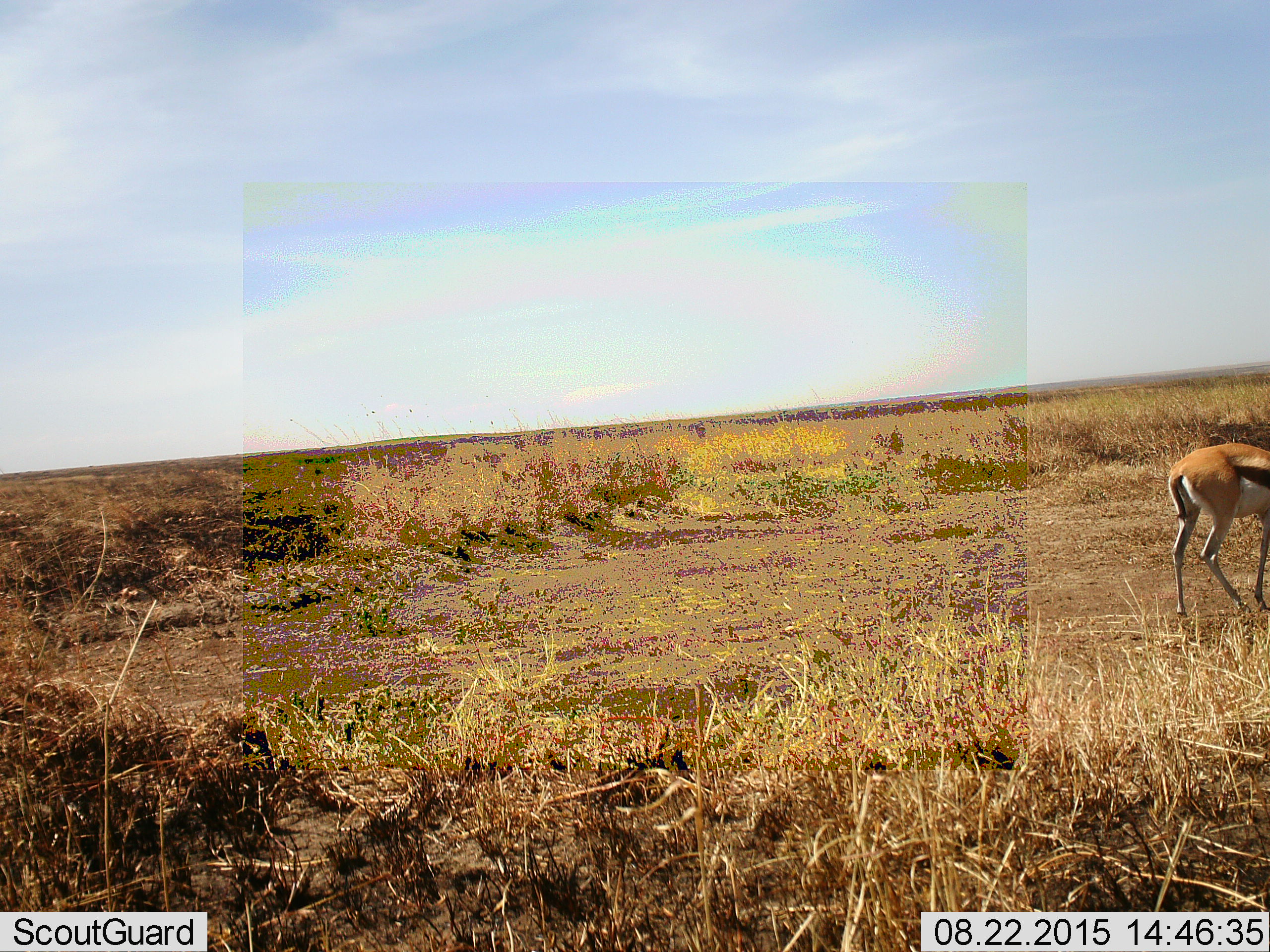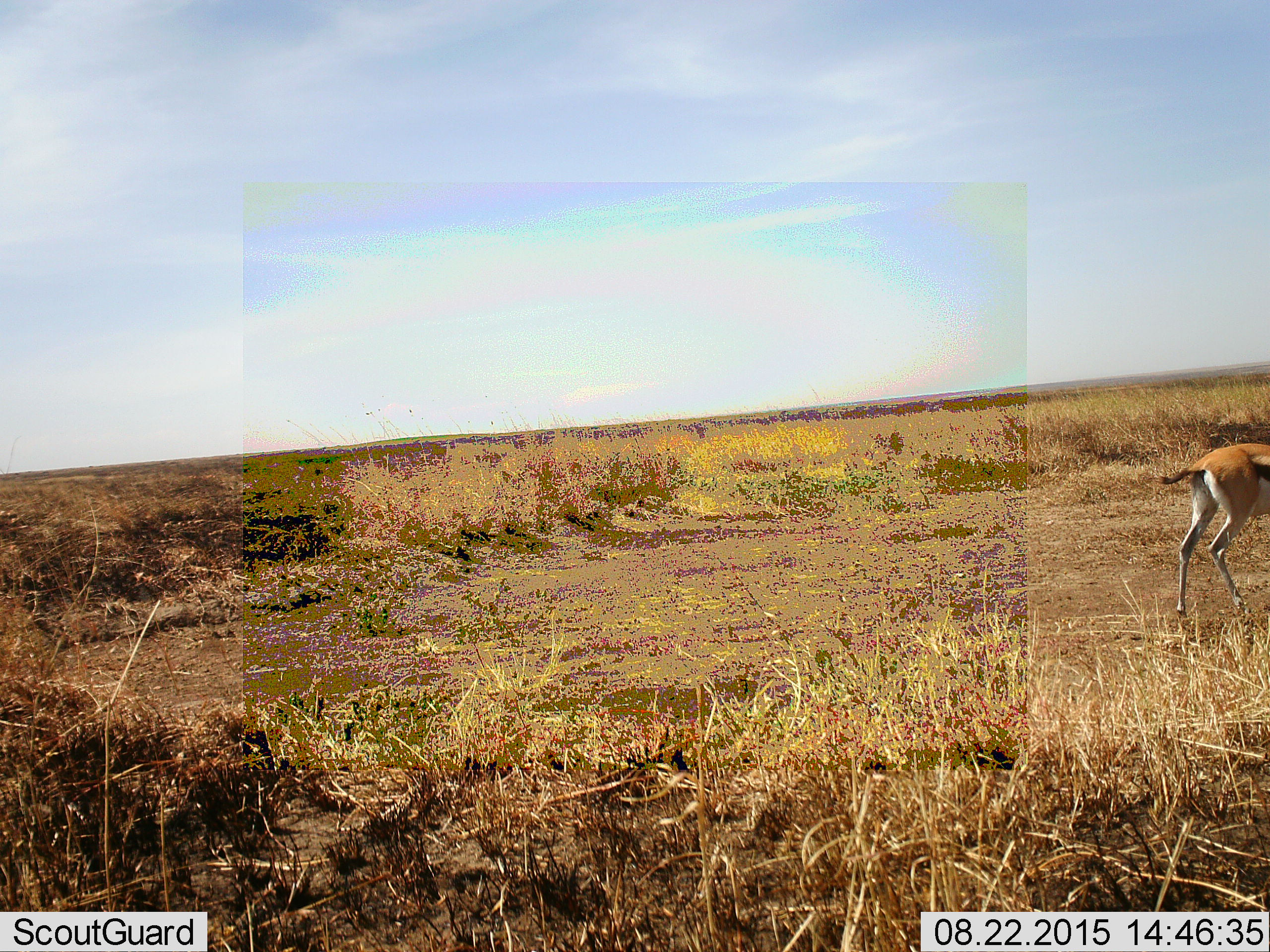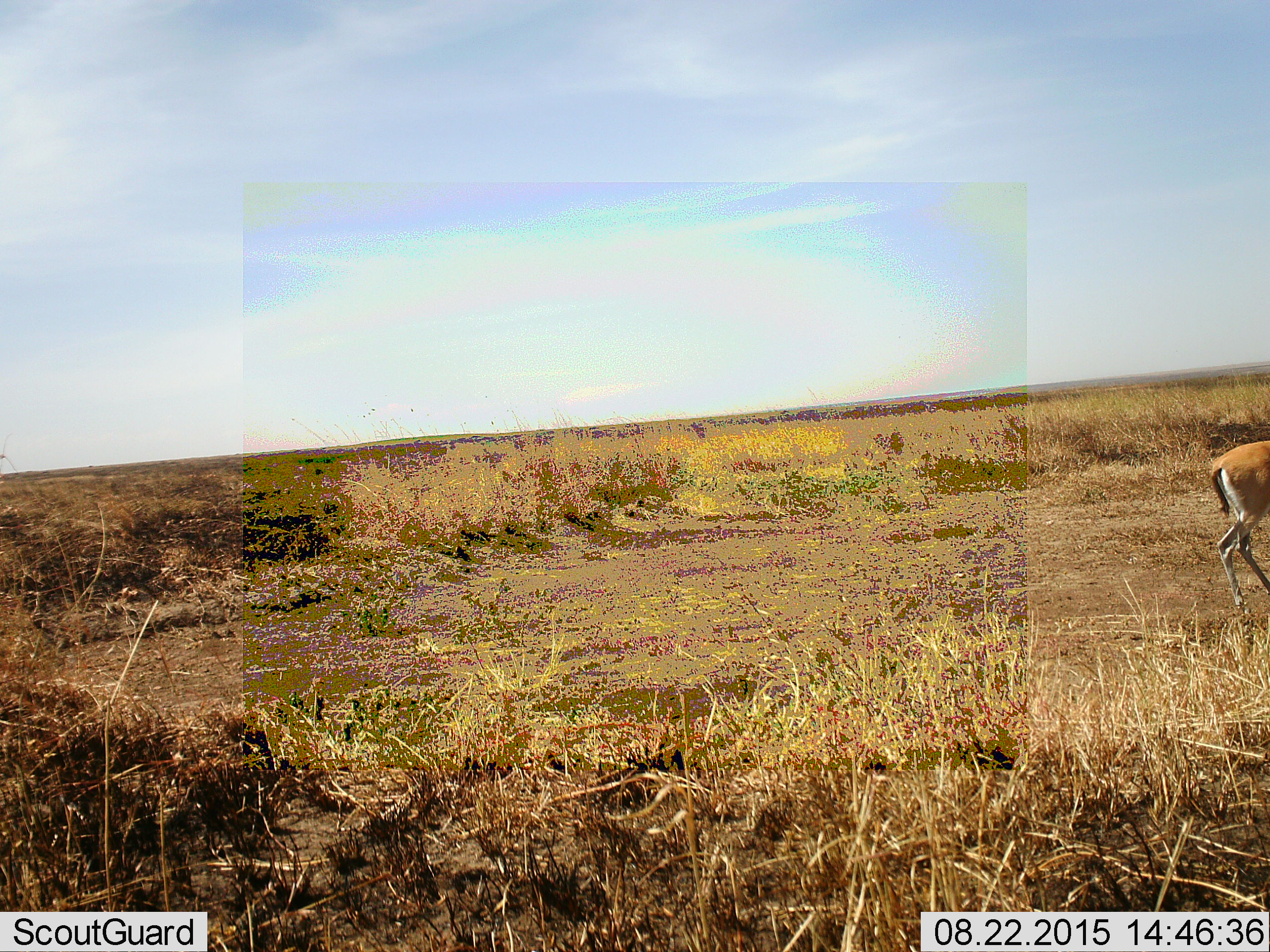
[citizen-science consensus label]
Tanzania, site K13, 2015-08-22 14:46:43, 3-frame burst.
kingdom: Animalia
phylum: Chordata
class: Mammalia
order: Artiodactyla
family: Bovidae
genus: Eudorcas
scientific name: Eudorcas thomsonii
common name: thomson's gazelle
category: gazellethomsons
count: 1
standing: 11%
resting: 0%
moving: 67%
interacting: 0%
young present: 0%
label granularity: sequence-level